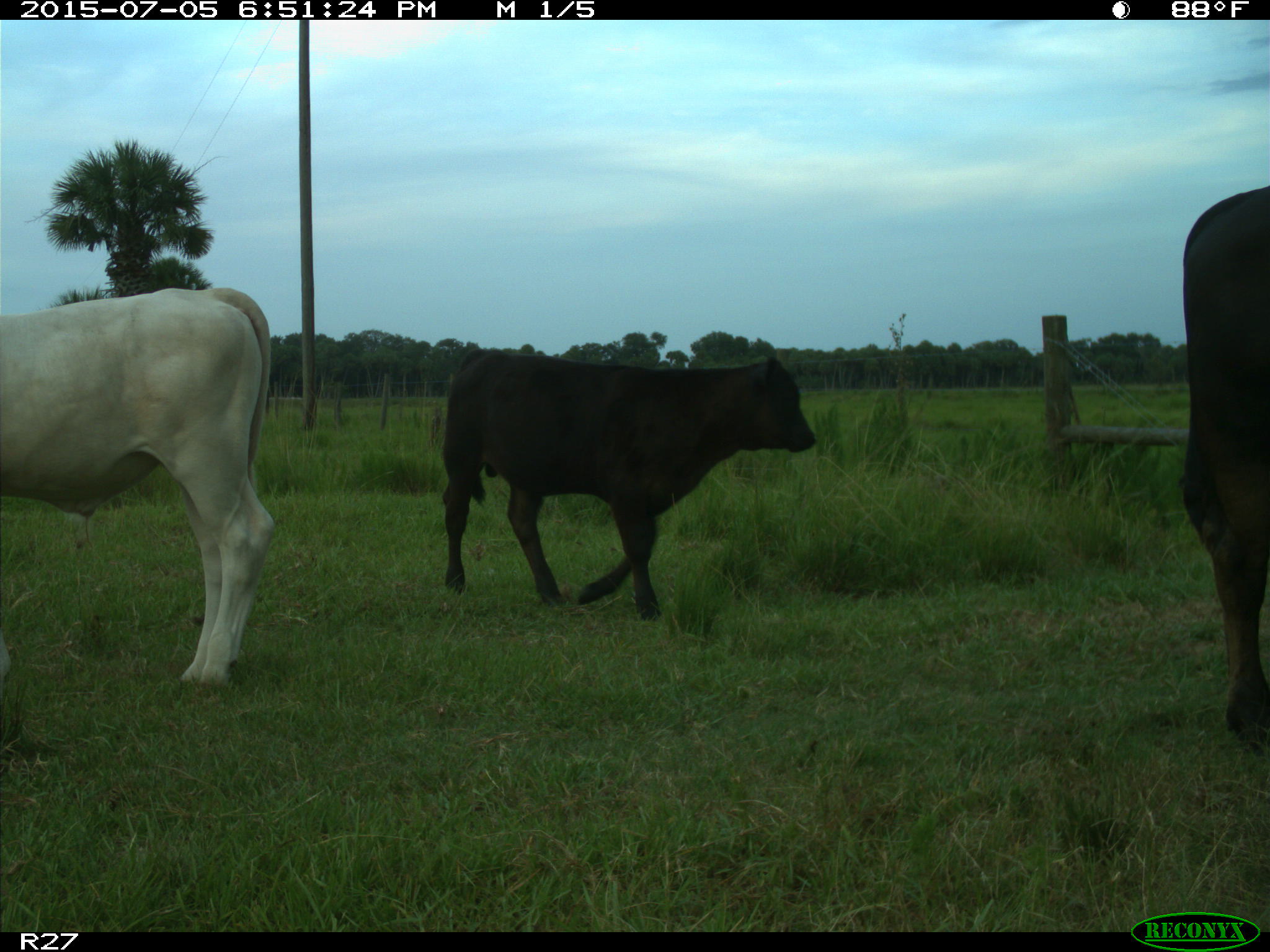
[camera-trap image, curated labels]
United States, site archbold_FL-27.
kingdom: Animalia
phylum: Chordata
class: Mammalia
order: Artiodactyla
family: Bovidae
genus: Bos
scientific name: Bos taurus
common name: domestic cow